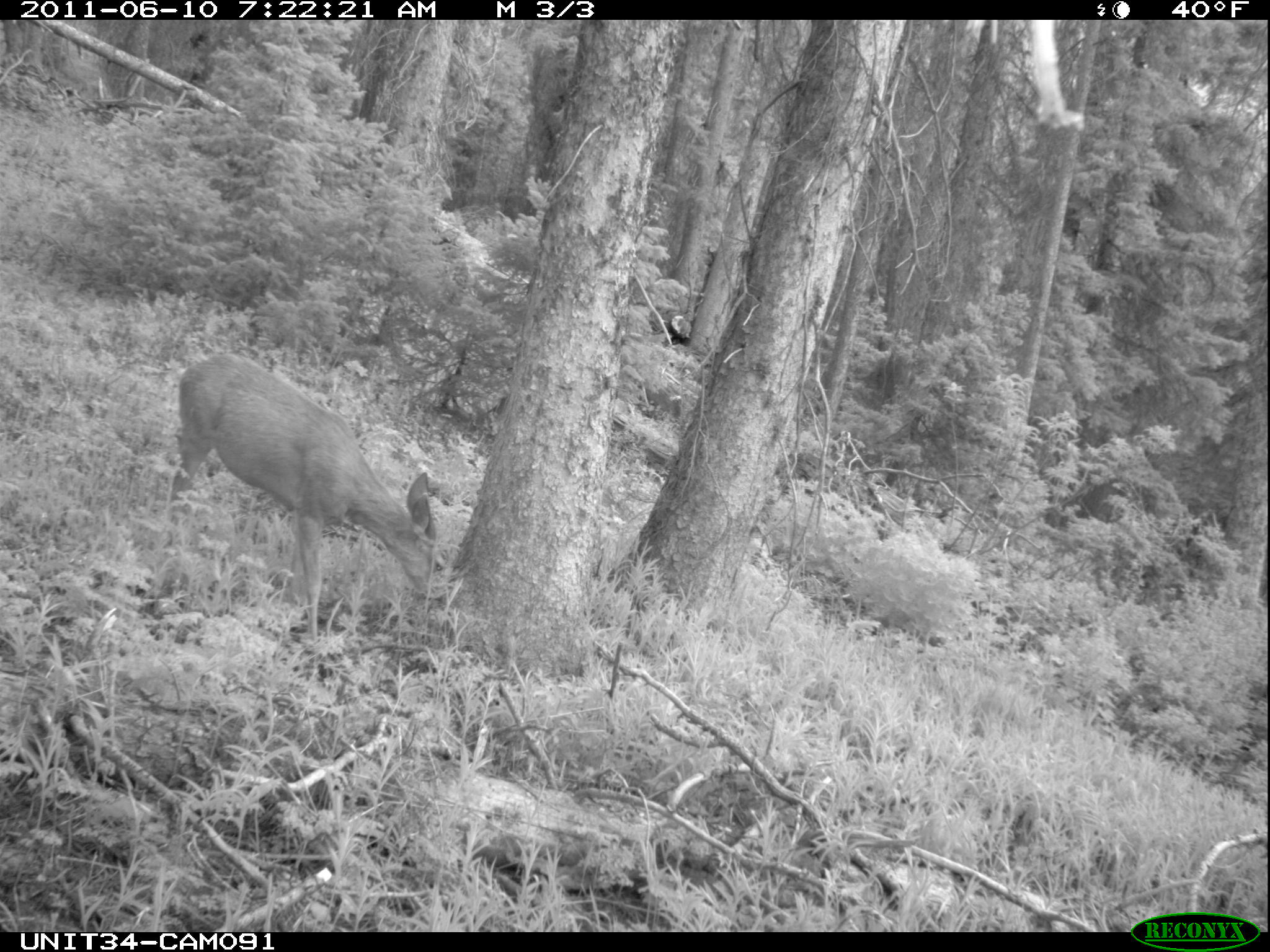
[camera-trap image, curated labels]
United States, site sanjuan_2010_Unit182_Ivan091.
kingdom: Animalia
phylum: Chordata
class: Mammalia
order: Artiodactyla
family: Cervidae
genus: Odocoileus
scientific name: Odocoileus hemionus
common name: mule deer